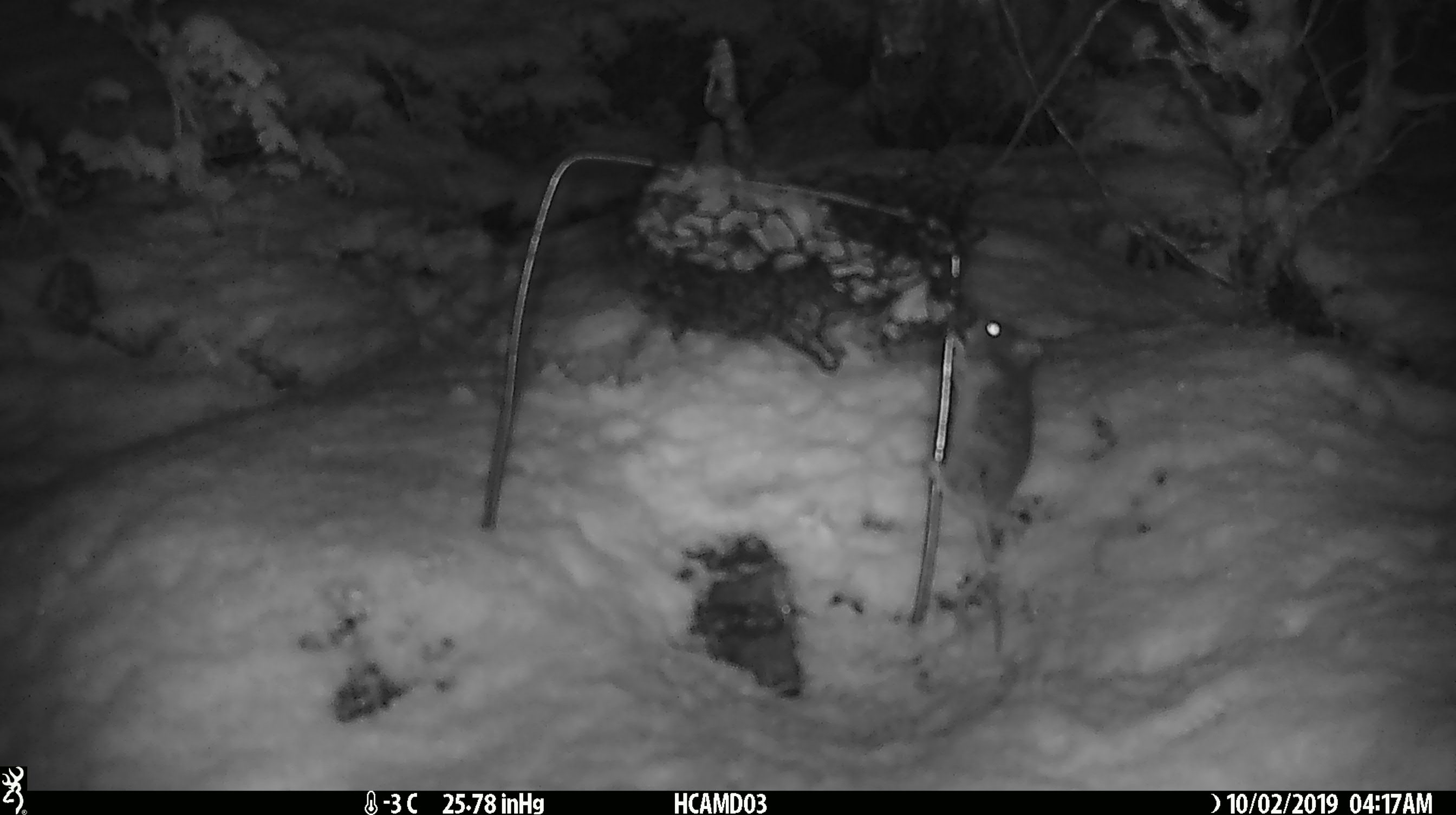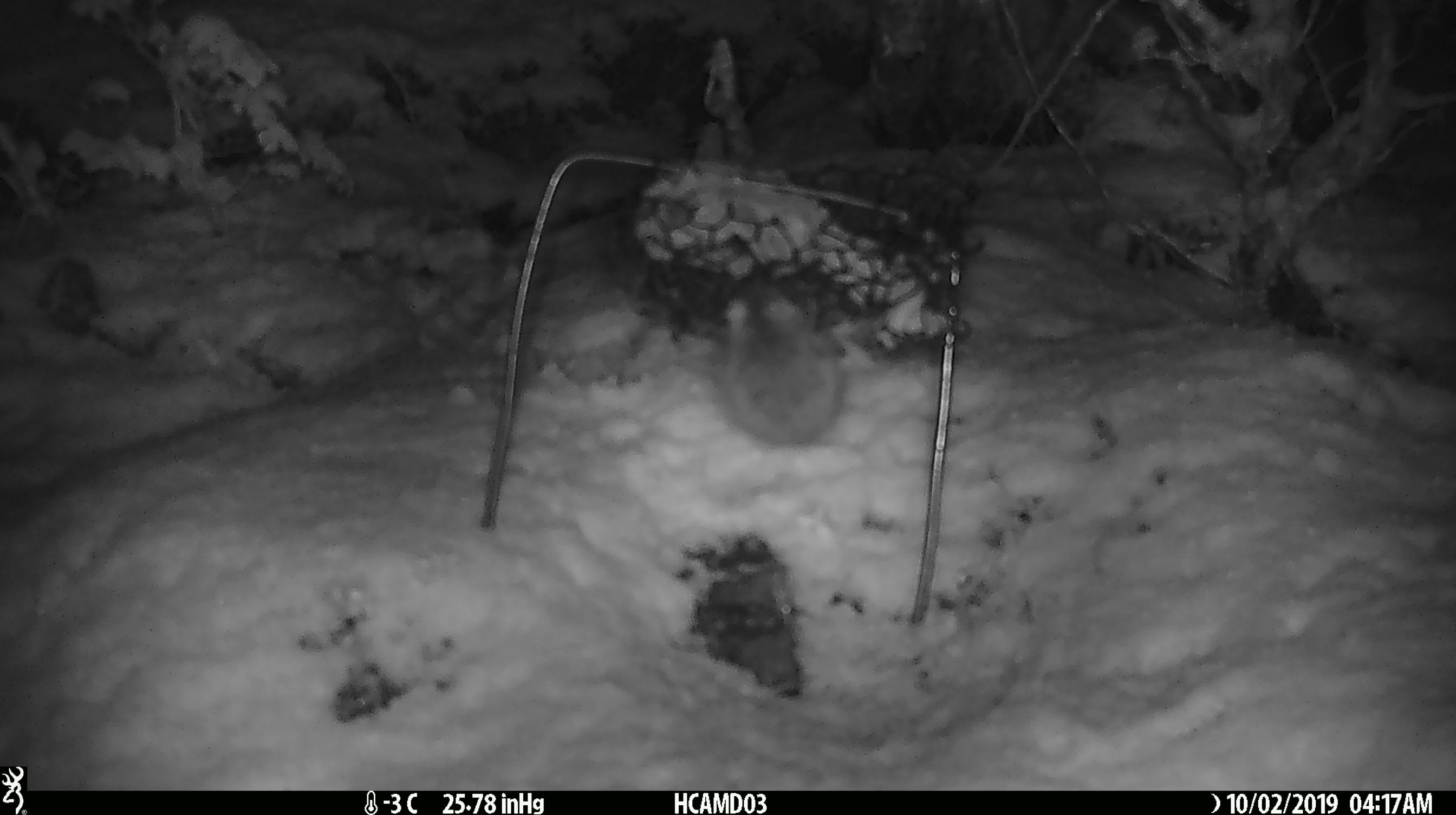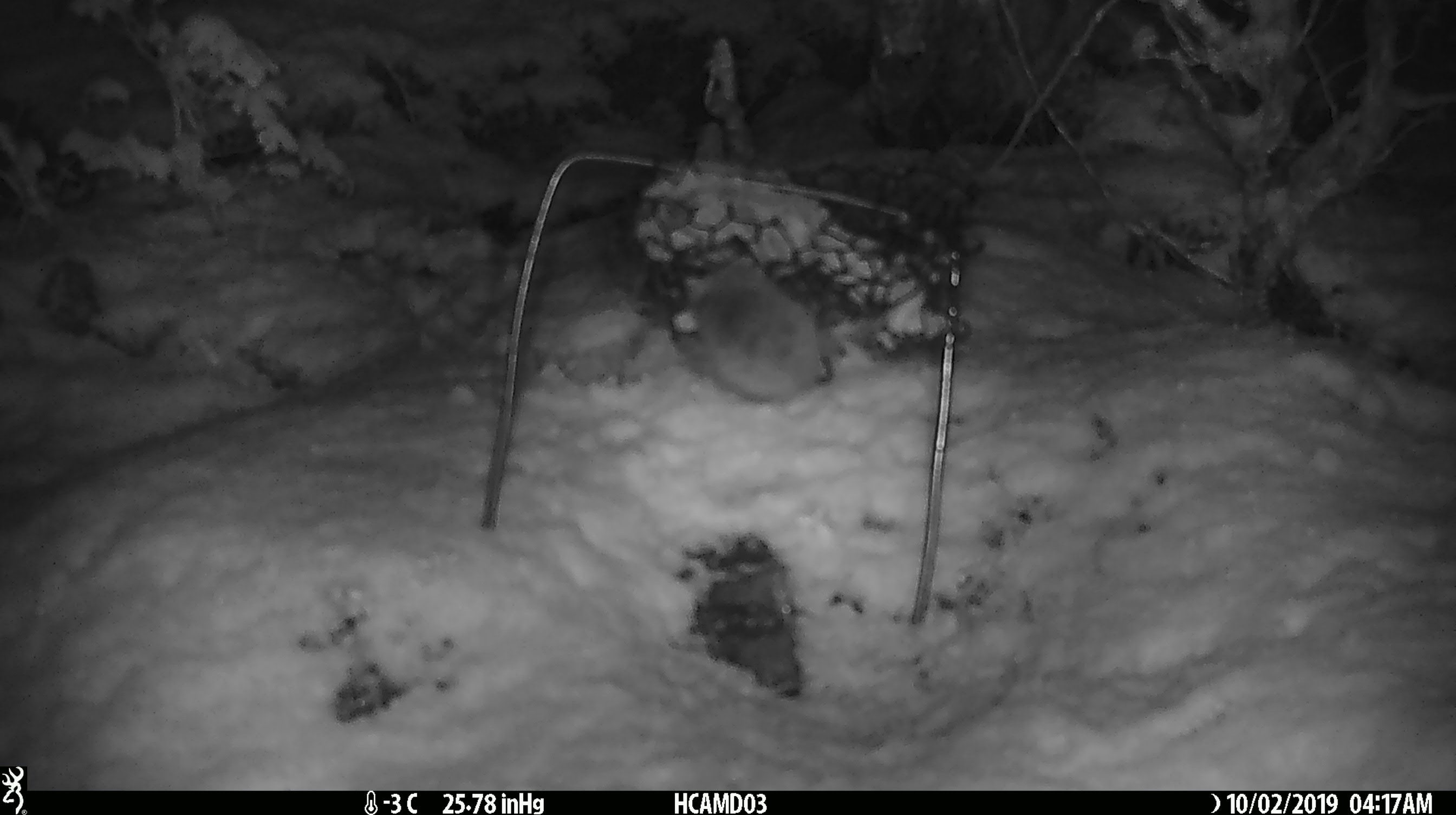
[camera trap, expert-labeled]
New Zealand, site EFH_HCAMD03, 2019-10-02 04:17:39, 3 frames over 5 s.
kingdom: Animalia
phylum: Chordata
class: Mammalia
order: Rodentia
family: Muridae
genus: Mus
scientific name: Mus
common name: mouse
Mouse (Mus).